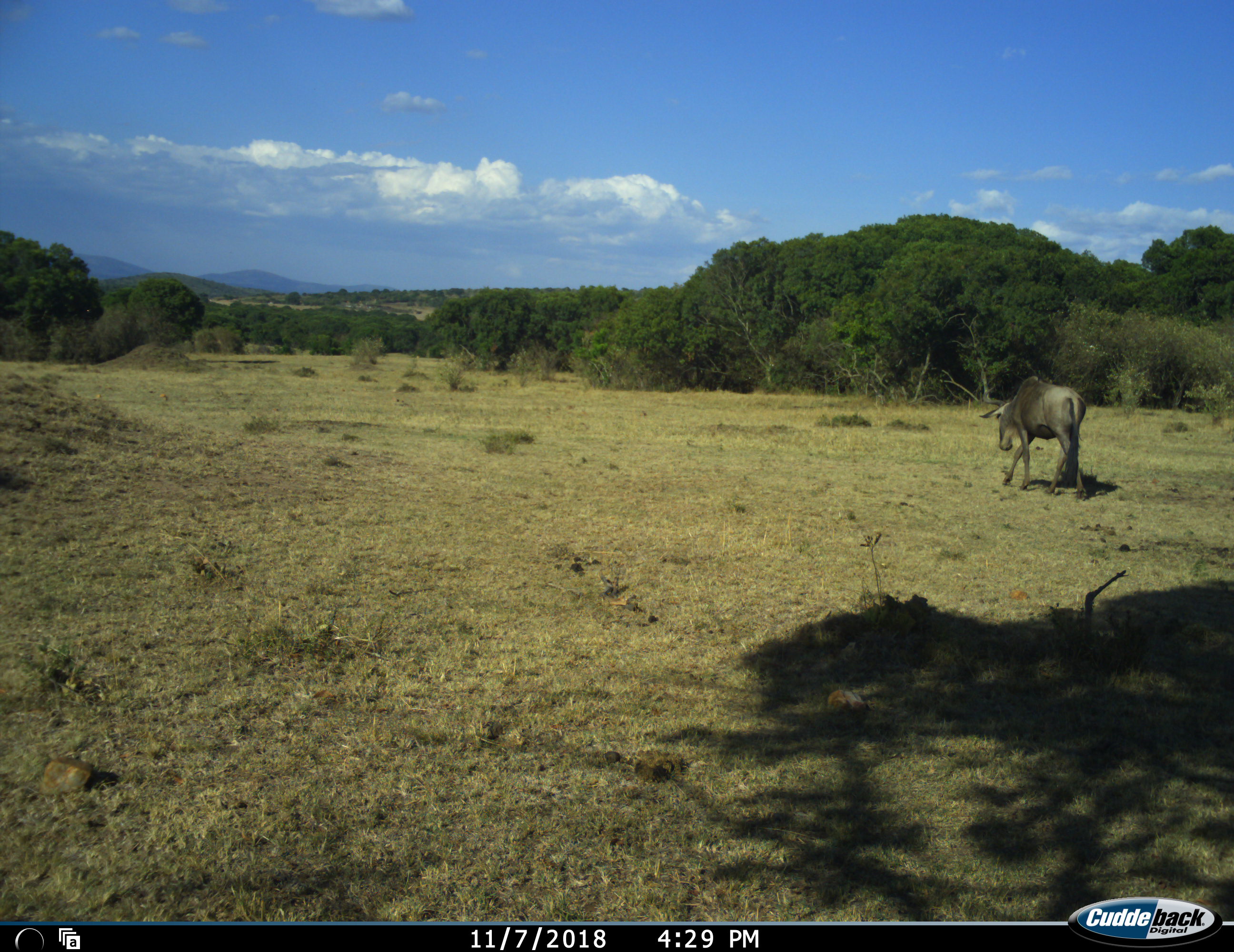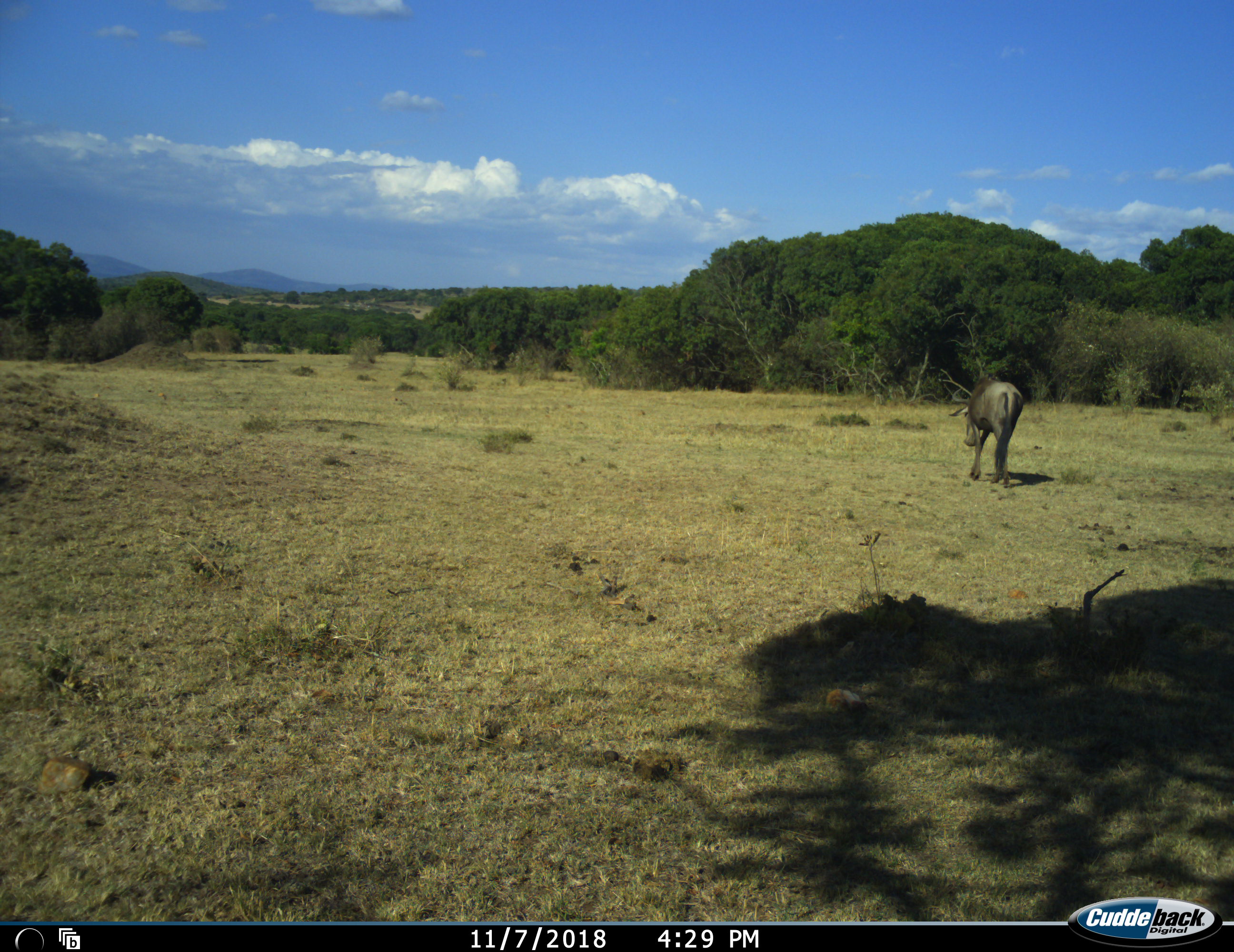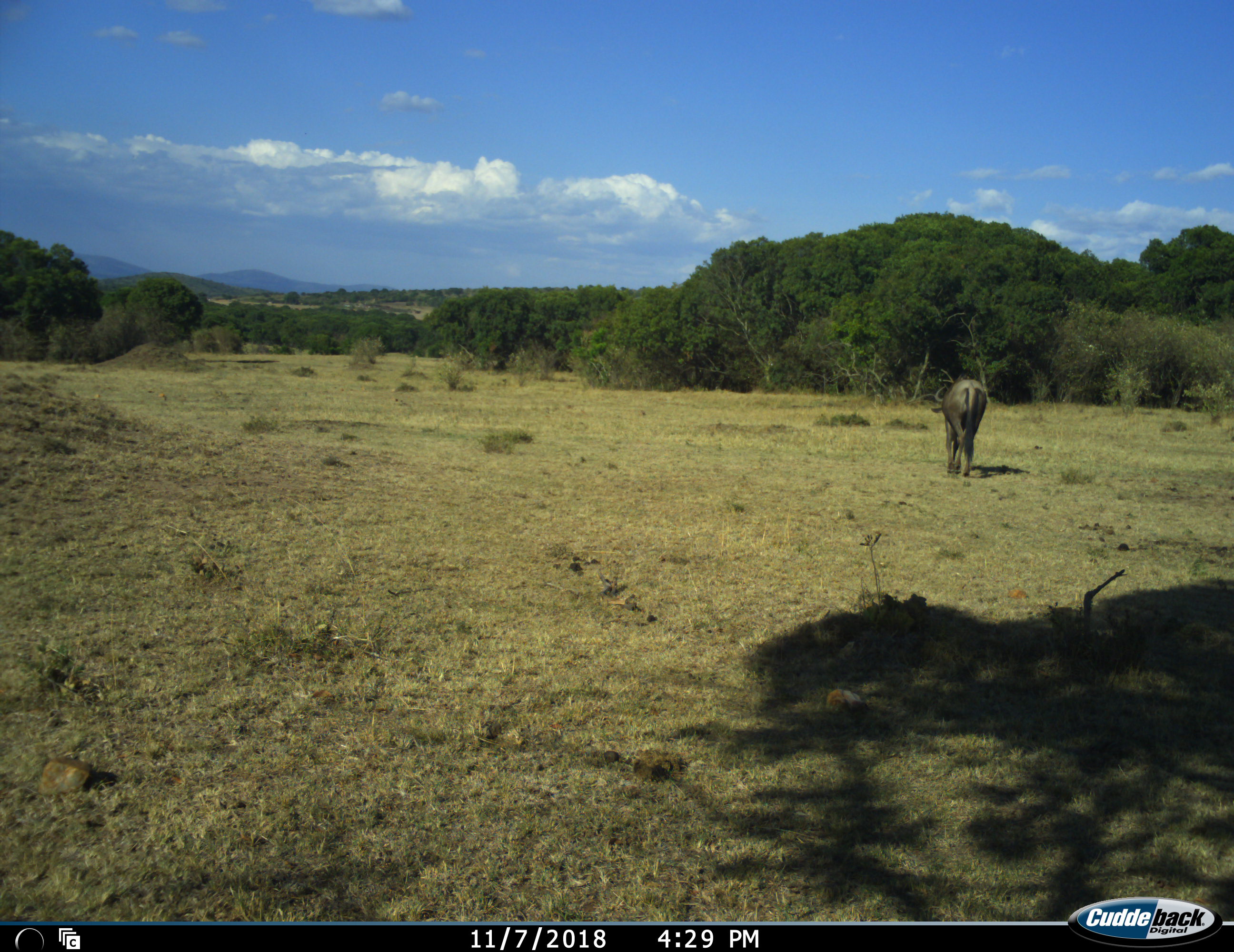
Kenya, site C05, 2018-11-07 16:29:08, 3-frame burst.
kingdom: Animalia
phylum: Chordata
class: Mammalia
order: Artiodactyla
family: Bovidae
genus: Connochaetes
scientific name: Connochaetes taurinus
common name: common wildebeest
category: wildebeest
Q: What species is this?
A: Wildebeest (common wildebeest) (Connochaetes taurinus).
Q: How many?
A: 1.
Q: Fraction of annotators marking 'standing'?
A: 25%.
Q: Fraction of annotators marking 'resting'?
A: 0%.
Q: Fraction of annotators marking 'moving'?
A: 100%.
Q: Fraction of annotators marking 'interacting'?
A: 0%.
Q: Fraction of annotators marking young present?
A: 0%.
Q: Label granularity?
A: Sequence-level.